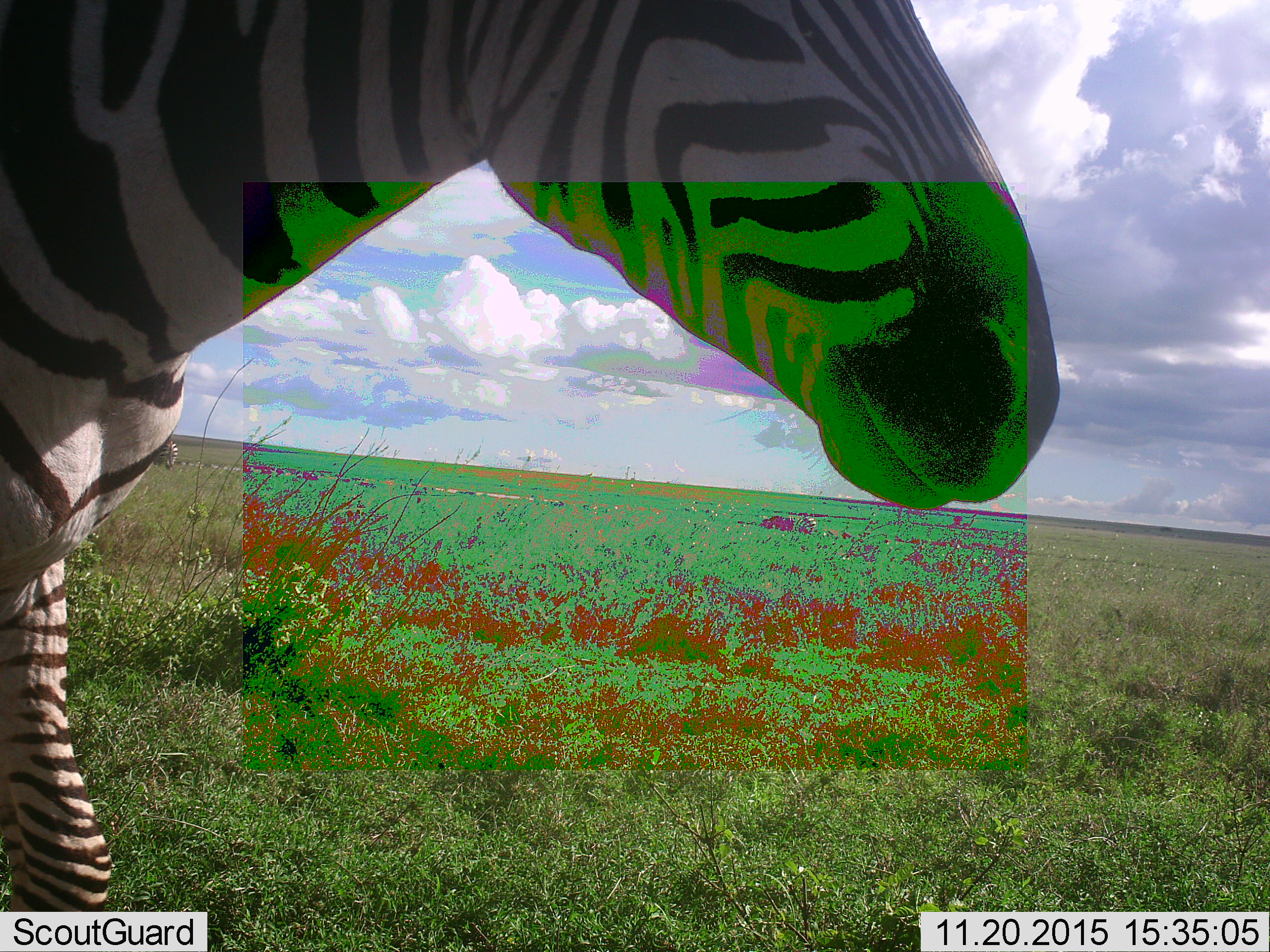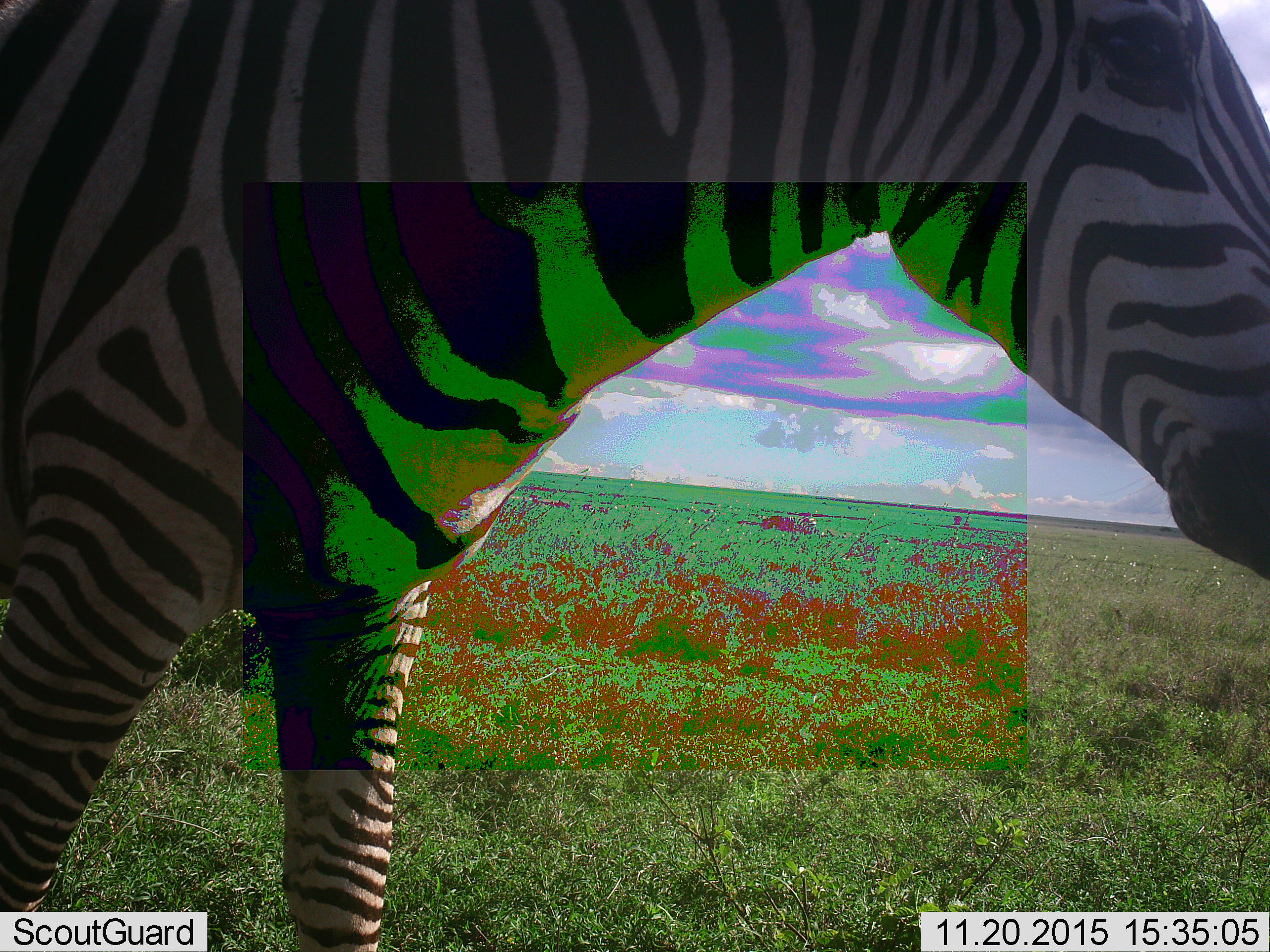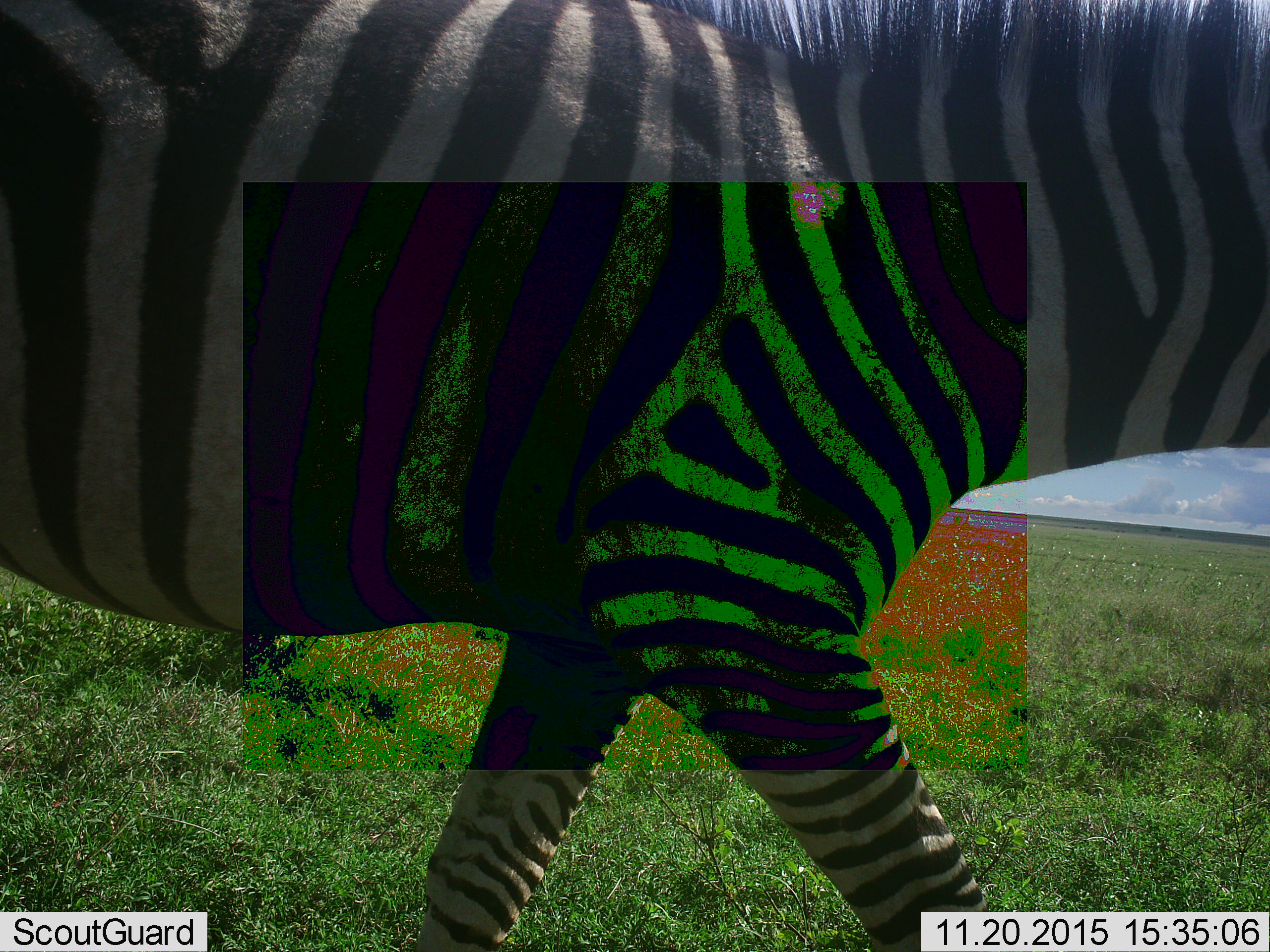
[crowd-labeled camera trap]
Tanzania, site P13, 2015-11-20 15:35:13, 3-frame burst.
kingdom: Animalia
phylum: Chordata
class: Mammalia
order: Perissodactyla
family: Equidae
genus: Equus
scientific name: Equus quagga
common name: plains zebra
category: zebra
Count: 1.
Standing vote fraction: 50%.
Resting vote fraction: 0%.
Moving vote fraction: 80%.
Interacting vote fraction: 0%.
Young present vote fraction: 0%.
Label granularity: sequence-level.